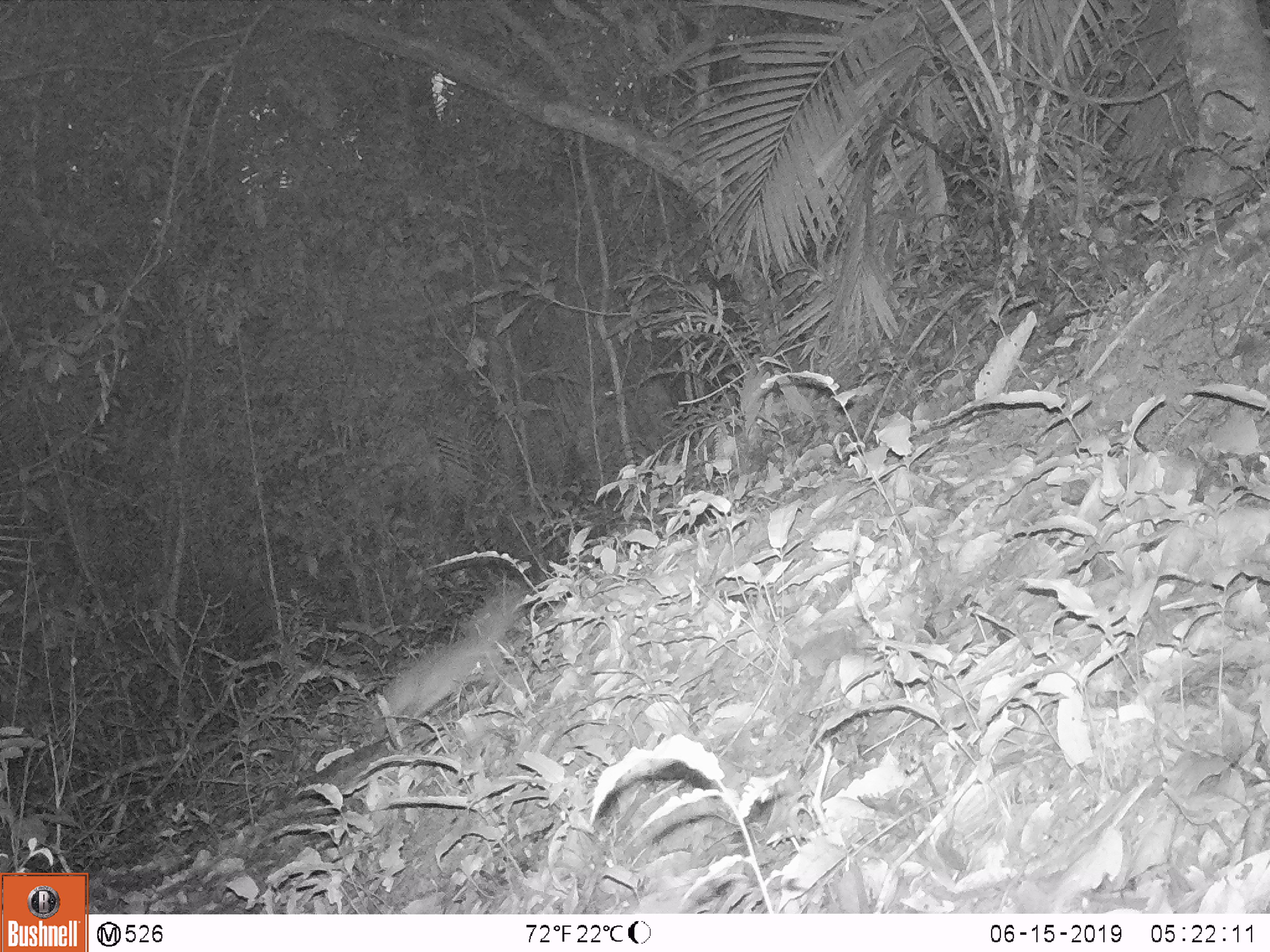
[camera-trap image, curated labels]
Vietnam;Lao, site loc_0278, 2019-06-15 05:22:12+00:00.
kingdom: Animalia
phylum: Chordata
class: Mammalia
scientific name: Mammalia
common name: mammal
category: unidentified small mammal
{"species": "unidentified small mammal (mammal) (Mammalia)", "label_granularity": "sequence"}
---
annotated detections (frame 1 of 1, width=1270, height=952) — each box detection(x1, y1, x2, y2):
unidentified small mammal: detection(381, 588, 524, 720)